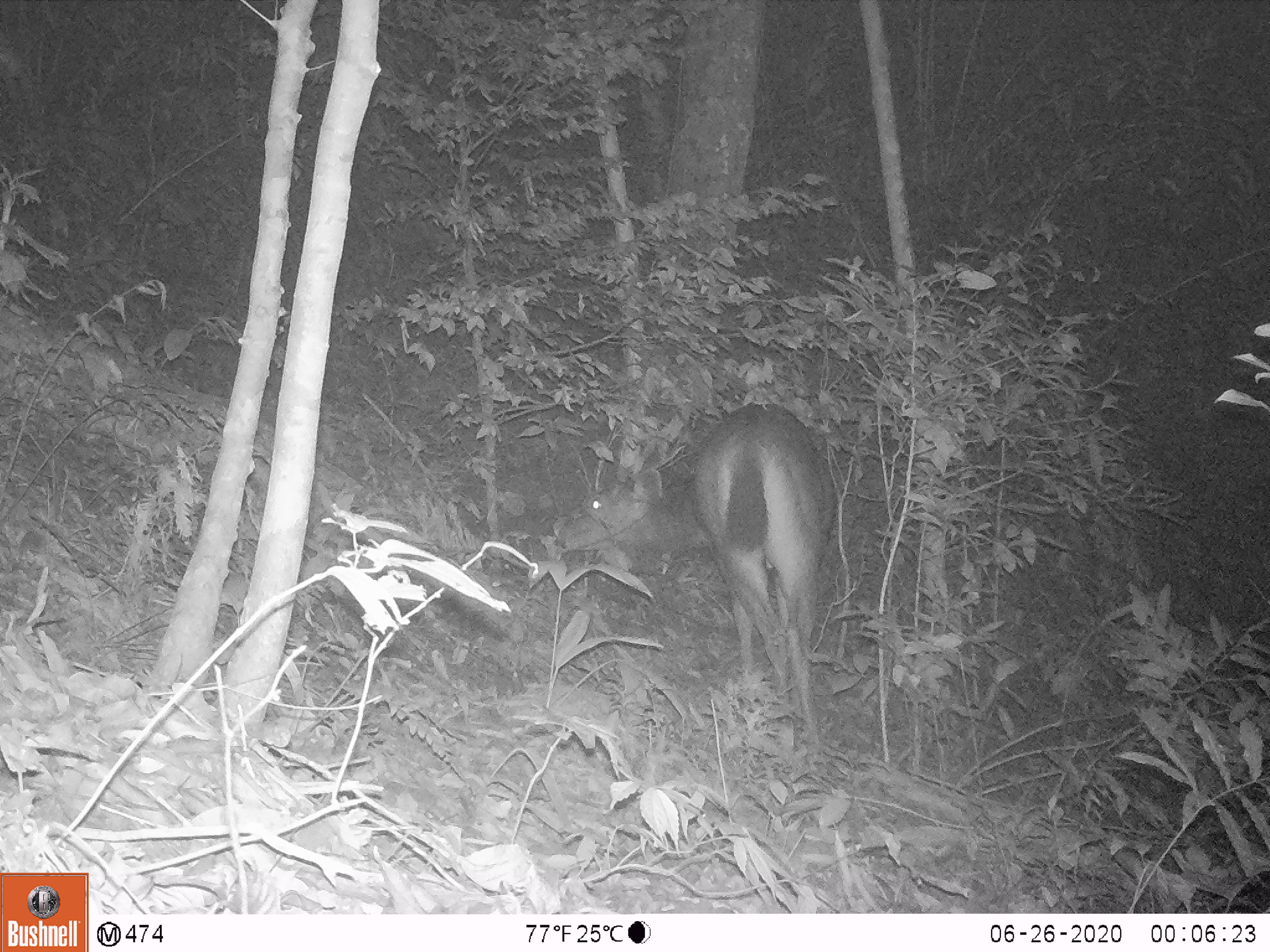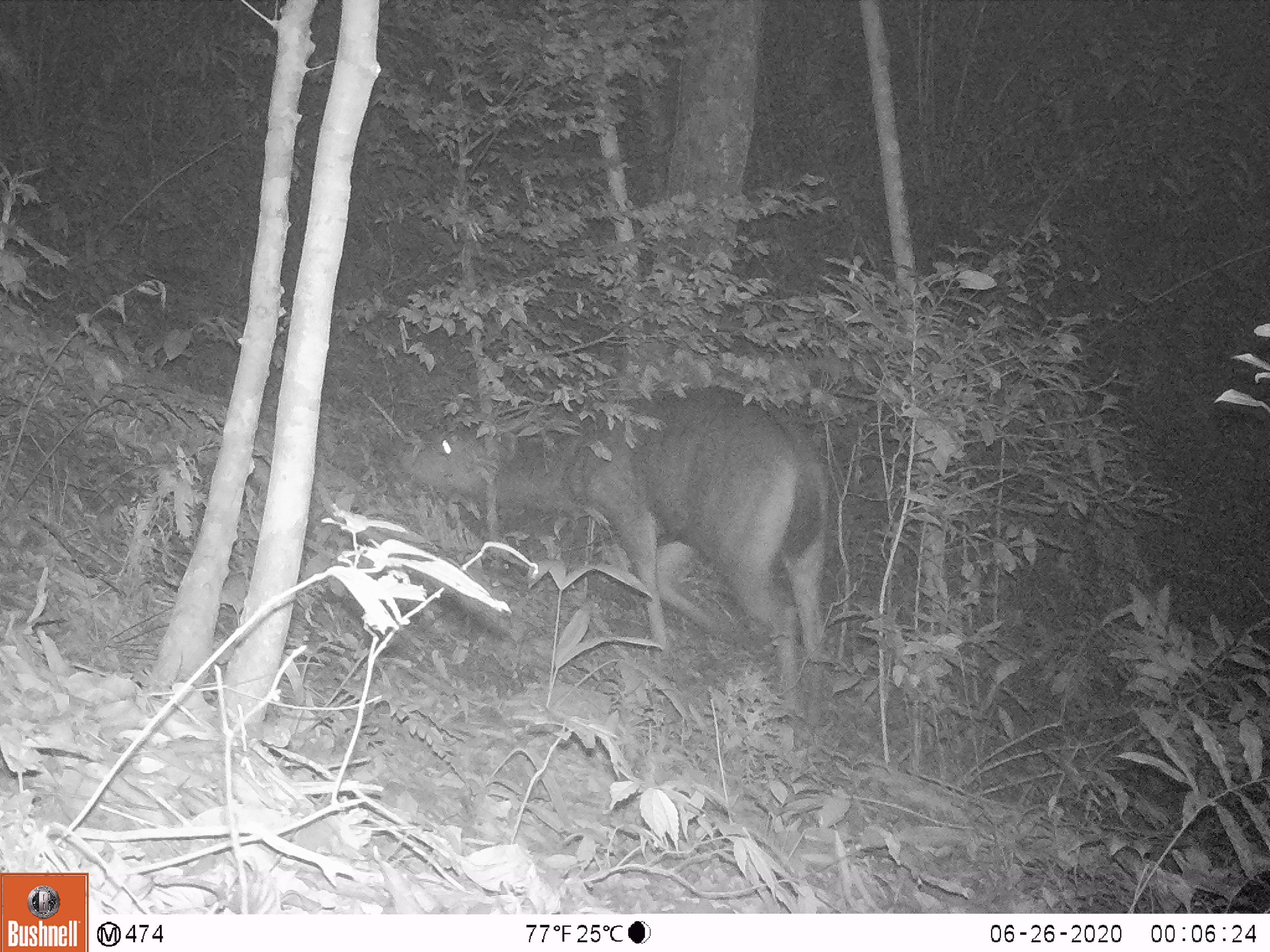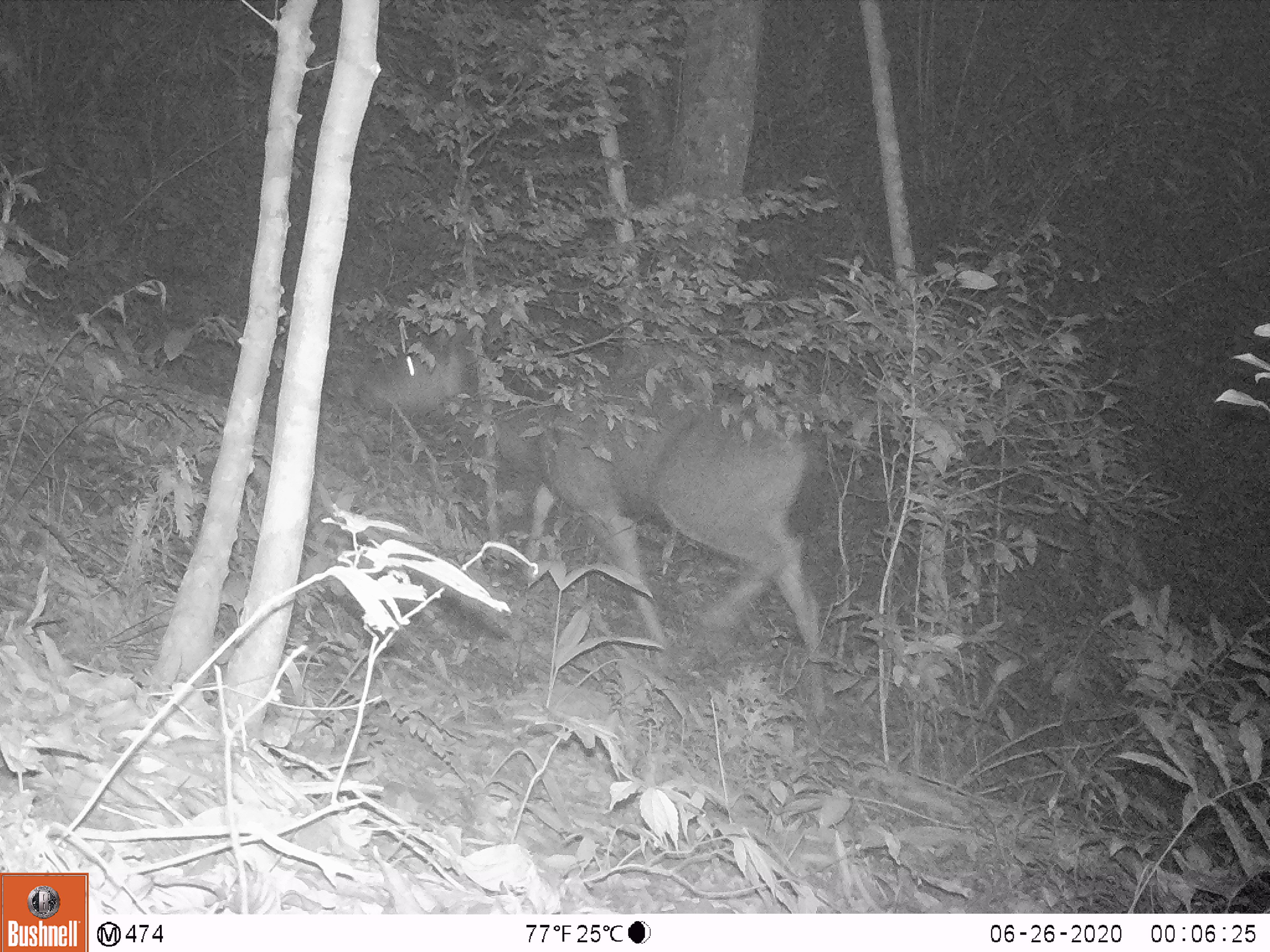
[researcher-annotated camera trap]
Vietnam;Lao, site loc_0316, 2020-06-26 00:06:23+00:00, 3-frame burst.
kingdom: Animalia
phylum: Chordata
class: Mammalia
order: Artiodactyla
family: Cervidae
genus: Rusa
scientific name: Rusa unicolor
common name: sambar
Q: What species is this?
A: Sambar (Rusa unicolor).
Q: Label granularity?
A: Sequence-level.